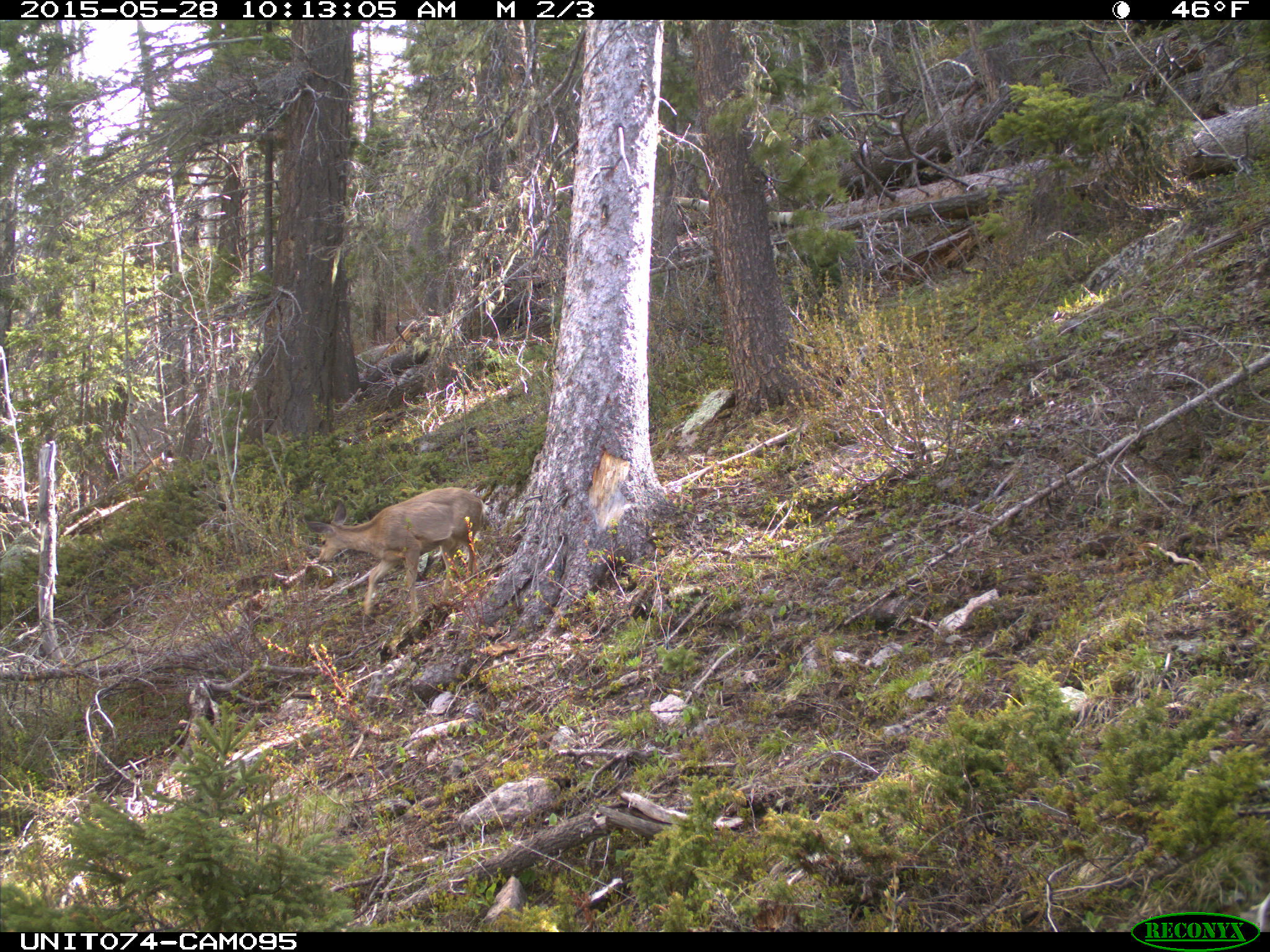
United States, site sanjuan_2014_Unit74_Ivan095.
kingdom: Animalia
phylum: Chordata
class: Mammalia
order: Artiodactyla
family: Cervidae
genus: Odocoileus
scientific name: Odocoileus hemionus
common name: mule deer